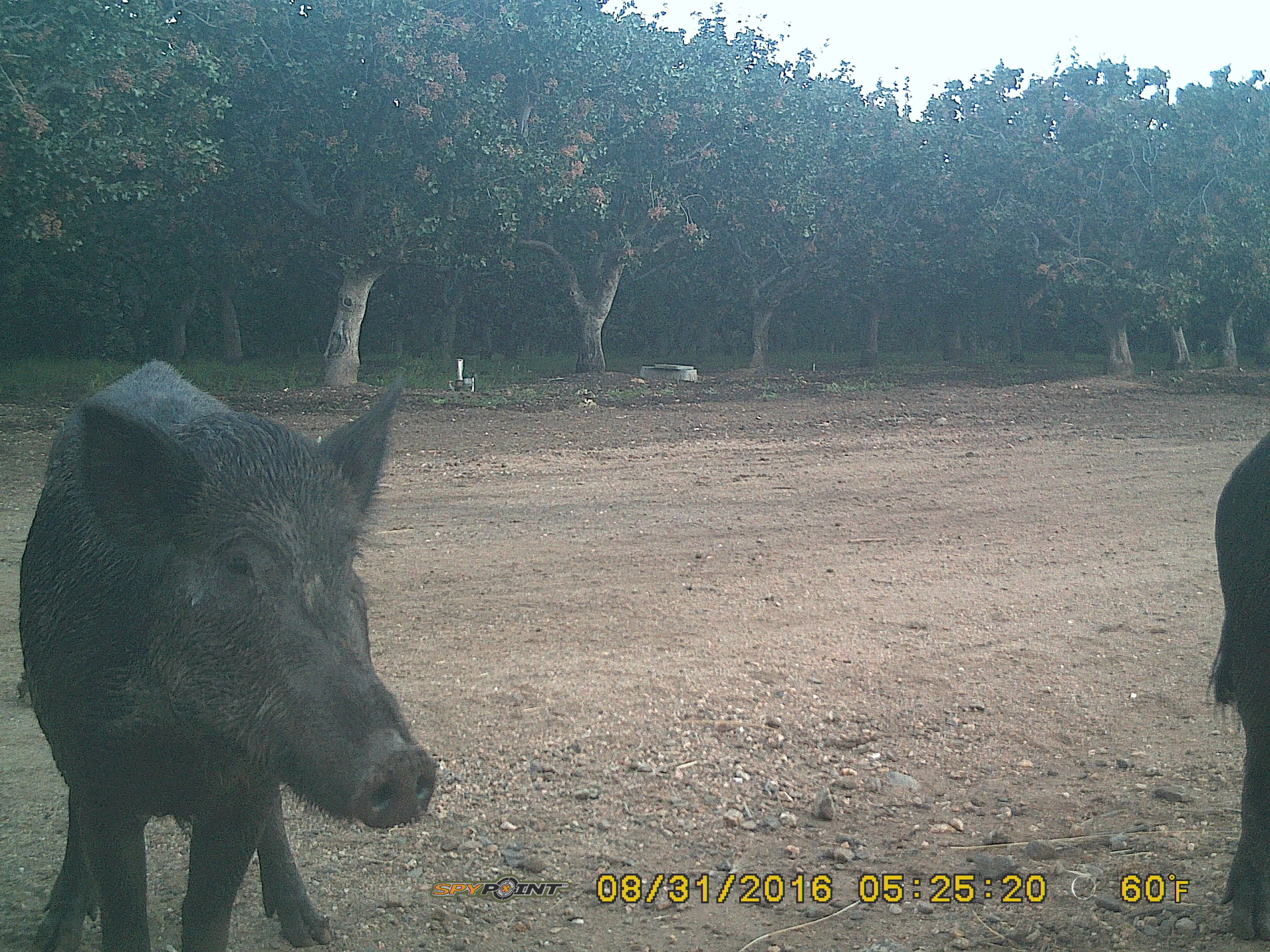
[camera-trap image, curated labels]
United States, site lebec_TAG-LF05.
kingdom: Animalia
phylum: Chordata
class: Mammalia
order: Artiodactyla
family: Suidae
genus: Sus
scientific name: Sus scrofa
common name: wild boar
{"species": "Sus scrofa (wild boar)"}